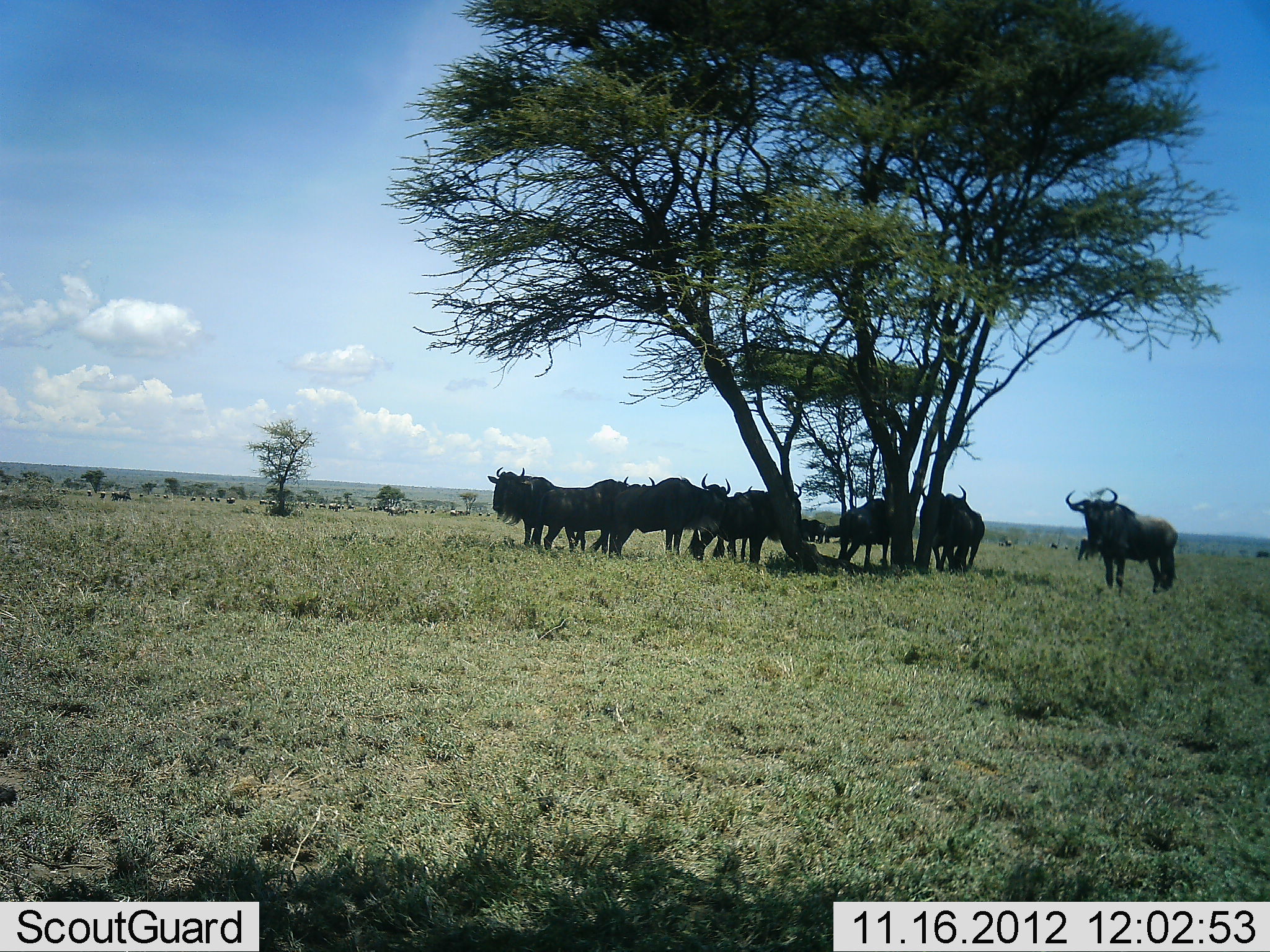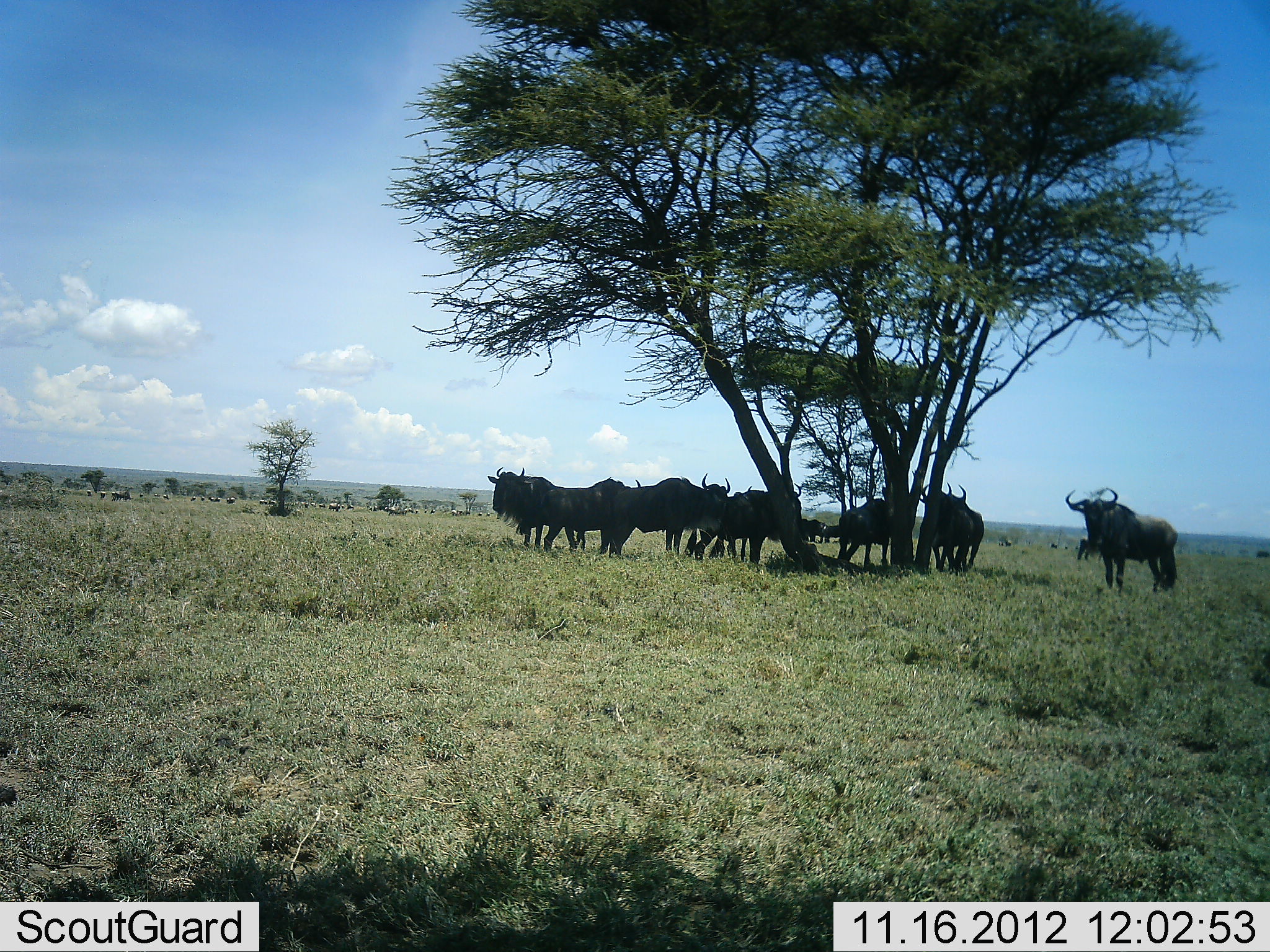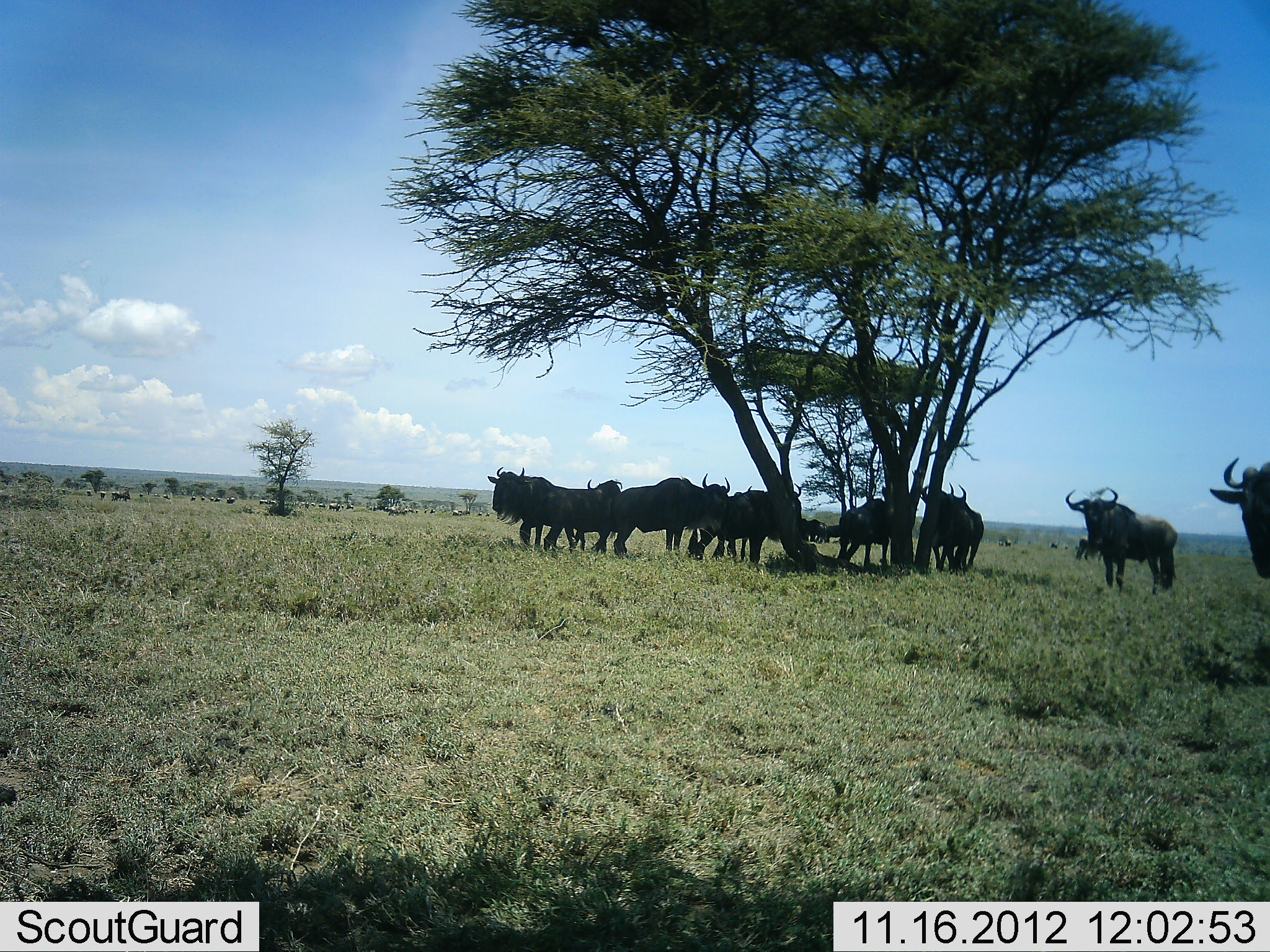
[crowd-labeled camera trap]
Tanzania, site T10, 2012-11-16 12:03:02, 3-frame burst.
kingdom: Animalia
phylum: Chordata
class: Mammalia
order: Artiodactyla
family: Bovidae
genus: Connochaetes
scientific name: Connochaetes taurinus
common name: blue wildebeest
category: wildebeest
Wildebeest (blue wildebeest) (Connochaetes taurinus), count 11-50. Behavior (volunteer vote fractions): standing 100%, resting 10%, moving 40%, interacting 0%. Young present (vote fraction): 0%. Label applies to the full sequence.